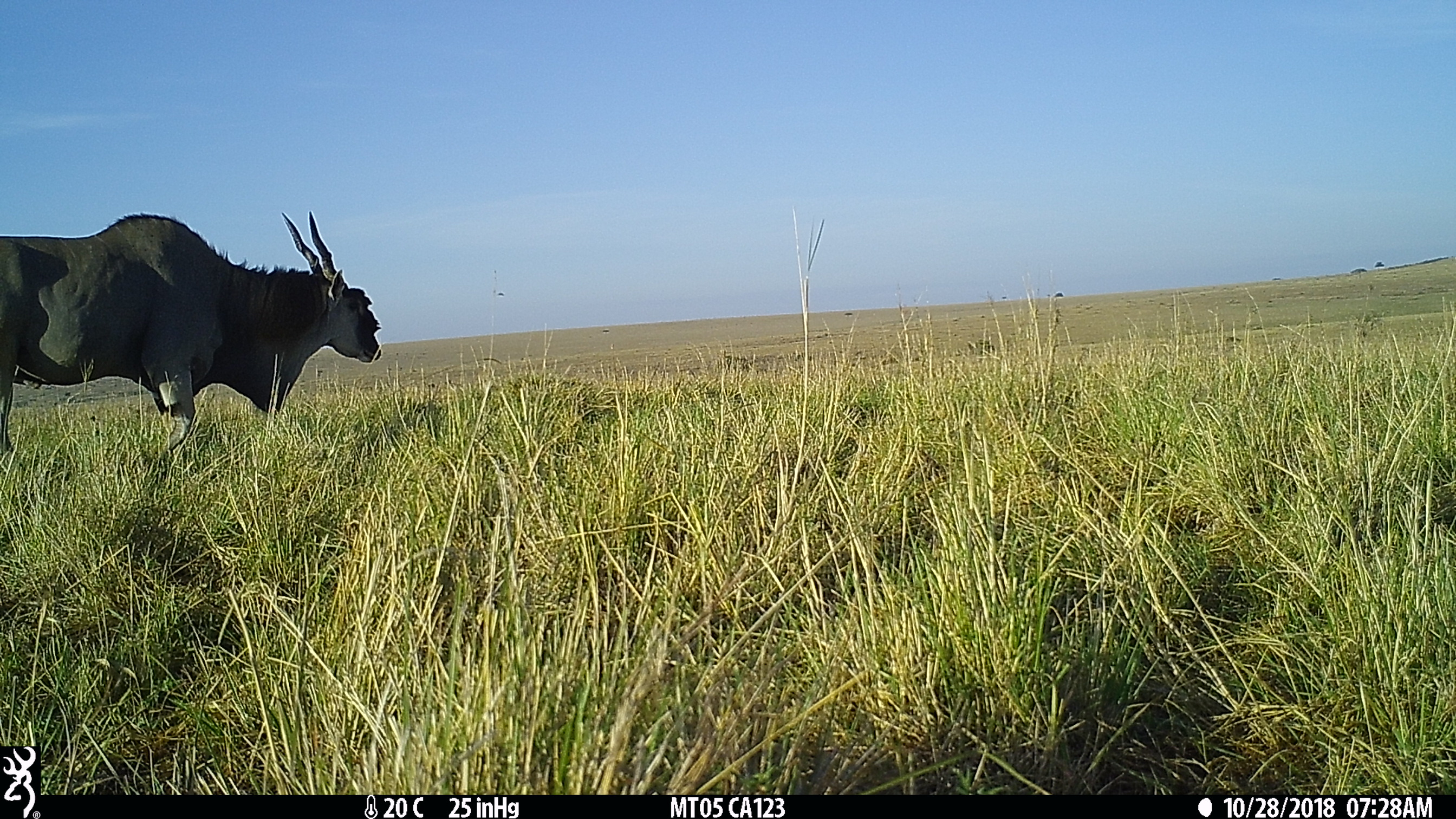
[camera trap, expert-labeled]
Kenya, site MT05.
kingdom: Animalia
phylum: Chordata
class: Mammalia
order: Artiodactyla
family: Bovidae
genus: Tragelaphus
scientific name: Tragelaphus oryx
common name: eland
Eland (Tragelaphus oryx).